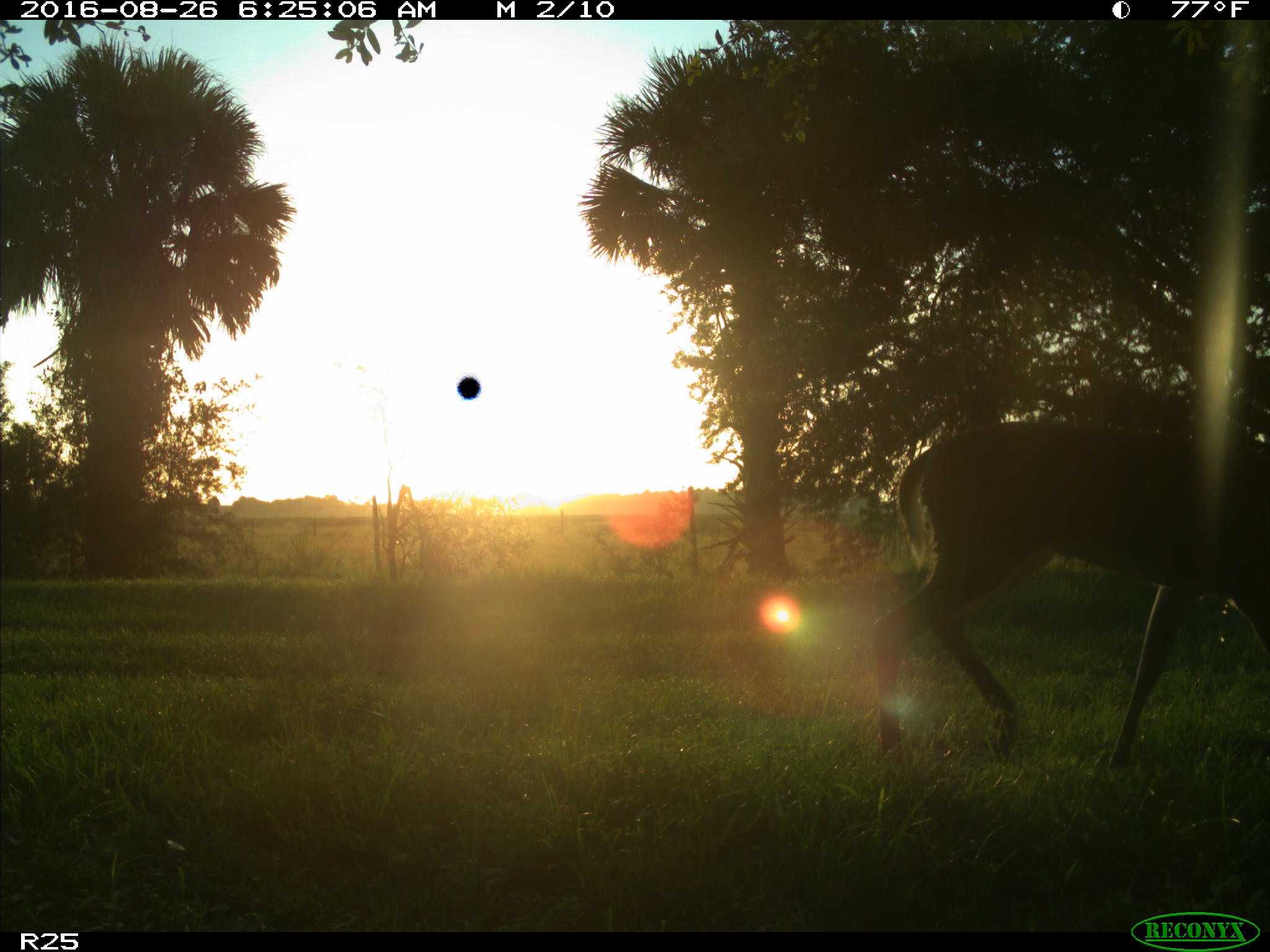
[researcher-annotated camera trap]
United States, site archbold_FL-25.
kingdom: Animalia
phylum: Chordata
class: Mammalia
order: Artiodactyla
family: Cervidae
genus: Odocoileus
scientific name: Odocoileus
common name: deer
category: unidentified deer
Unidentified deer (deer) (Odocoileus).